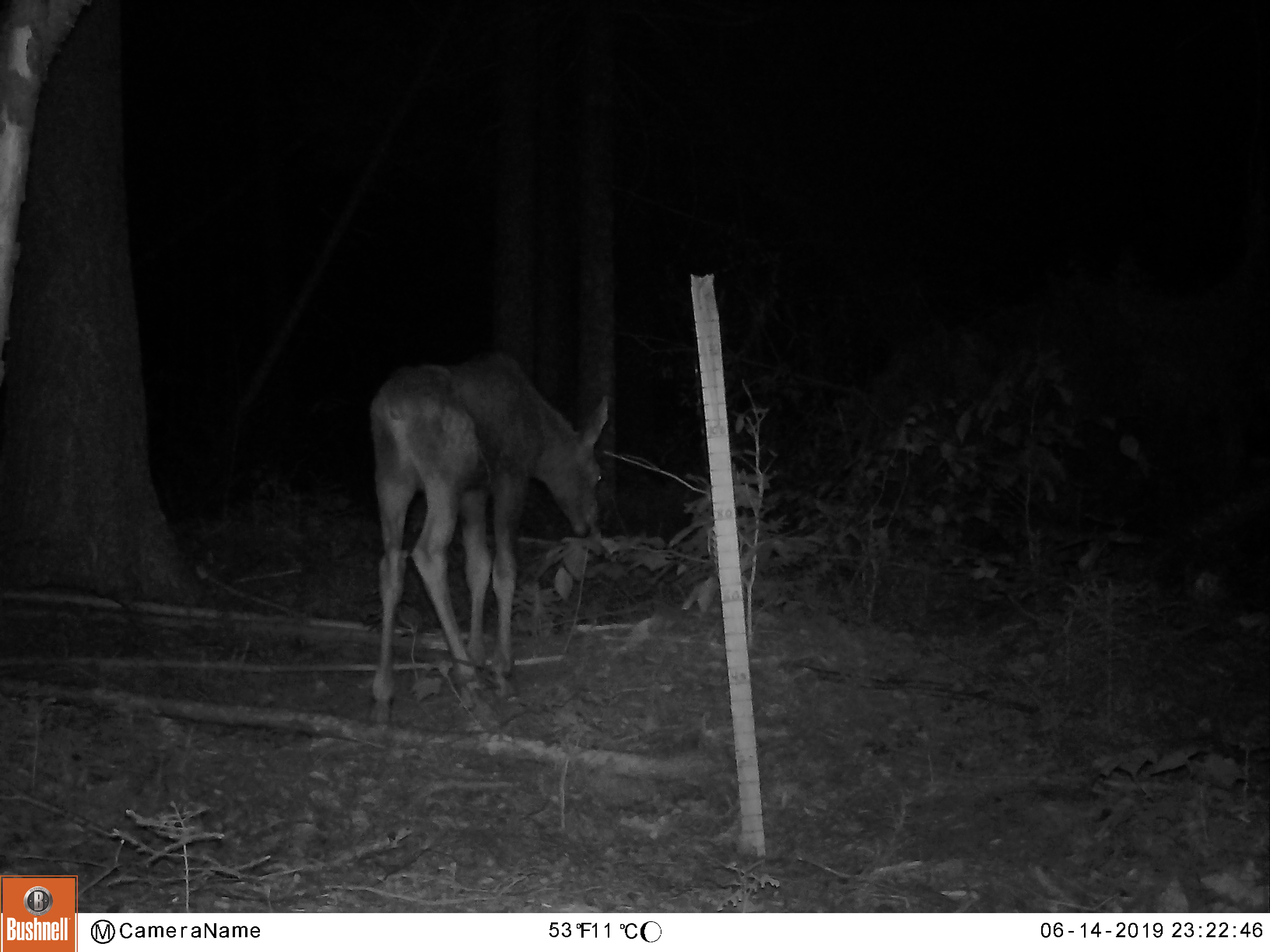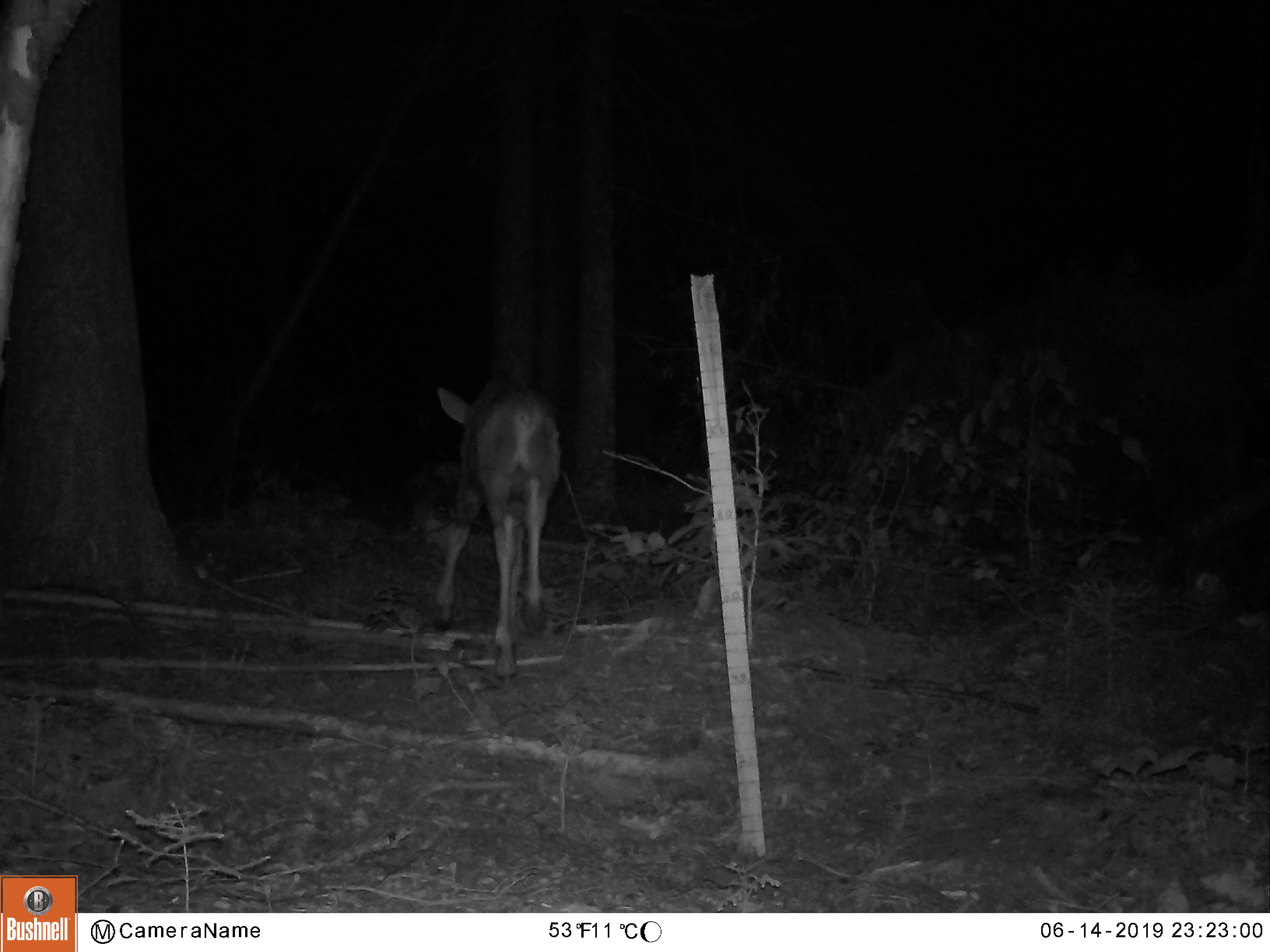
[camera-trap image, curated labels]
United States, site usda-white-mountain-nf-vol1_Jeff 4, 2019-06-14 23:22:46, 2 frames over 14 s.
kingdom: Animalia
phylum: Chordata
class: Mammalia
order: Artiodactyla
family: Cervidae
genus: Alces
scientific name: Alces alces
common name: moose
Moose (Alces alces).